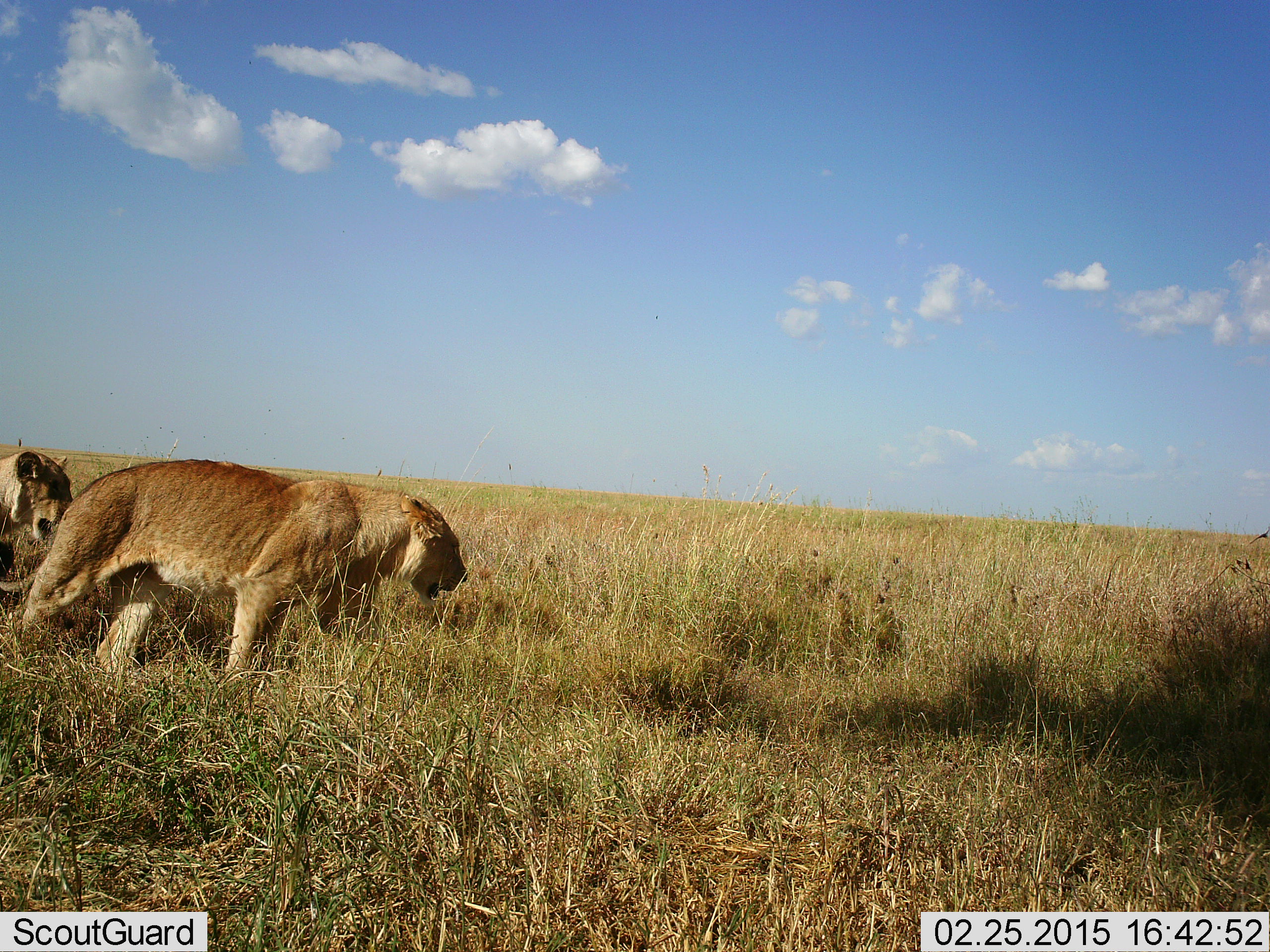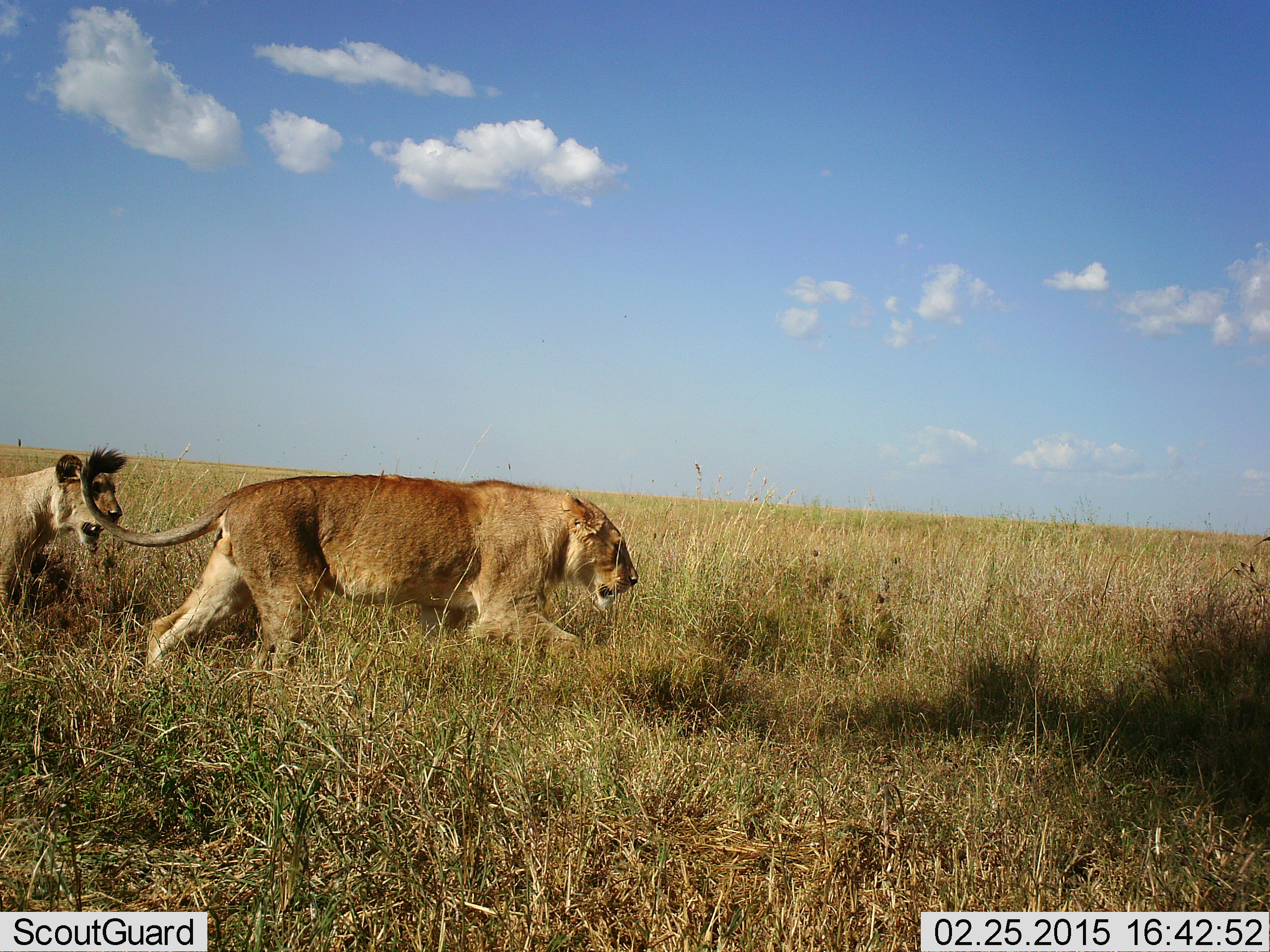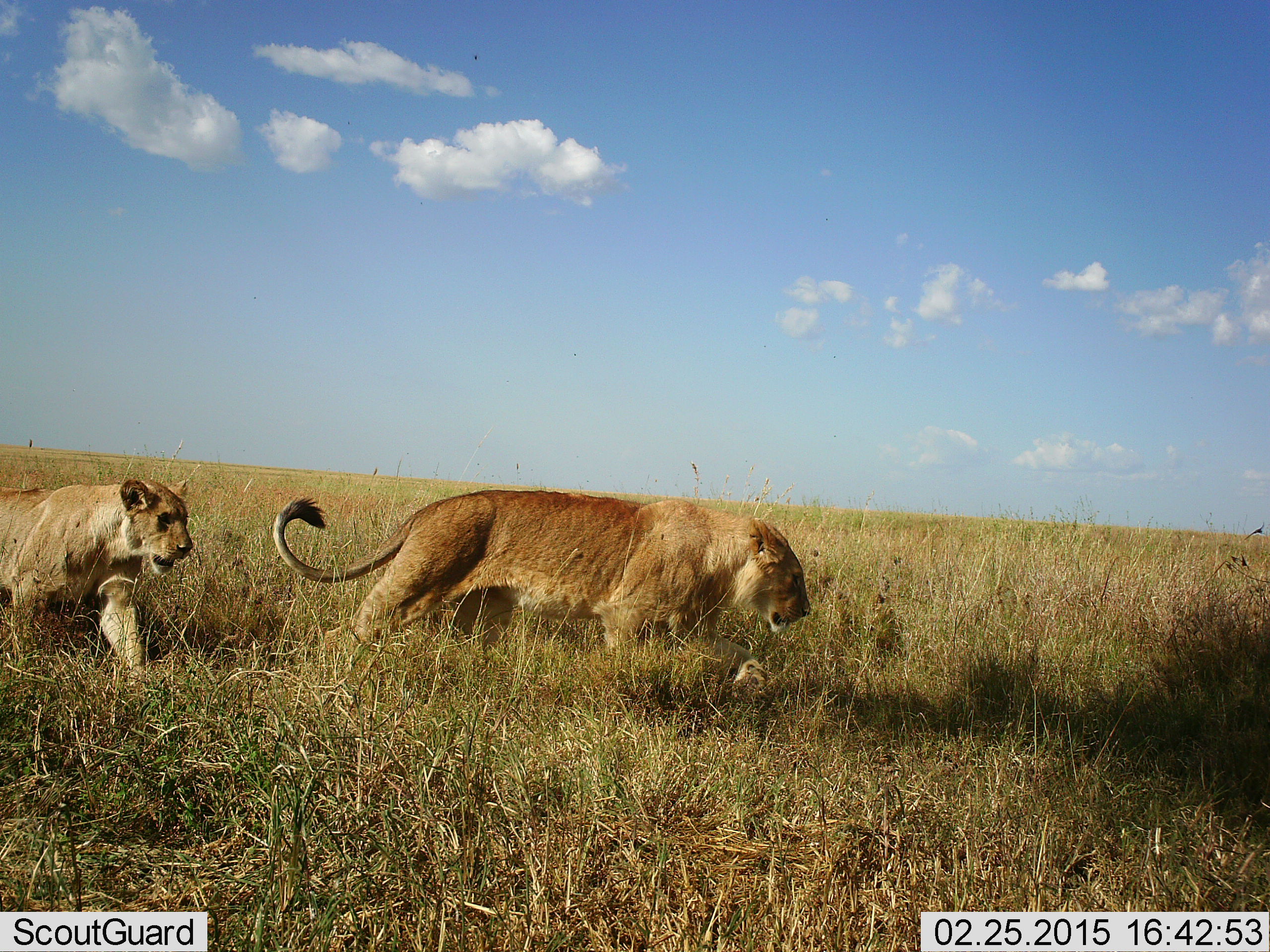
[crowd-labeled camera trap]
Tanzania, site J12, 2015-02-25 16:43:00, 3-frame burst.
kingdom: Animalia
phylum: Chordata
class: Mammalia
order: Carnivora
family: Felidae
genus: Panthera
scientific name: Panthera leo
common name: lion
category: lionfemale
Lionfemale (lion) (Panthera leo), count 2. Behavior (volunteer vote fractions): standing 0%, resting 0%, moving 100%, interacting 0%. Young present (vote fraction): 0%. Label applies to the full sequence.